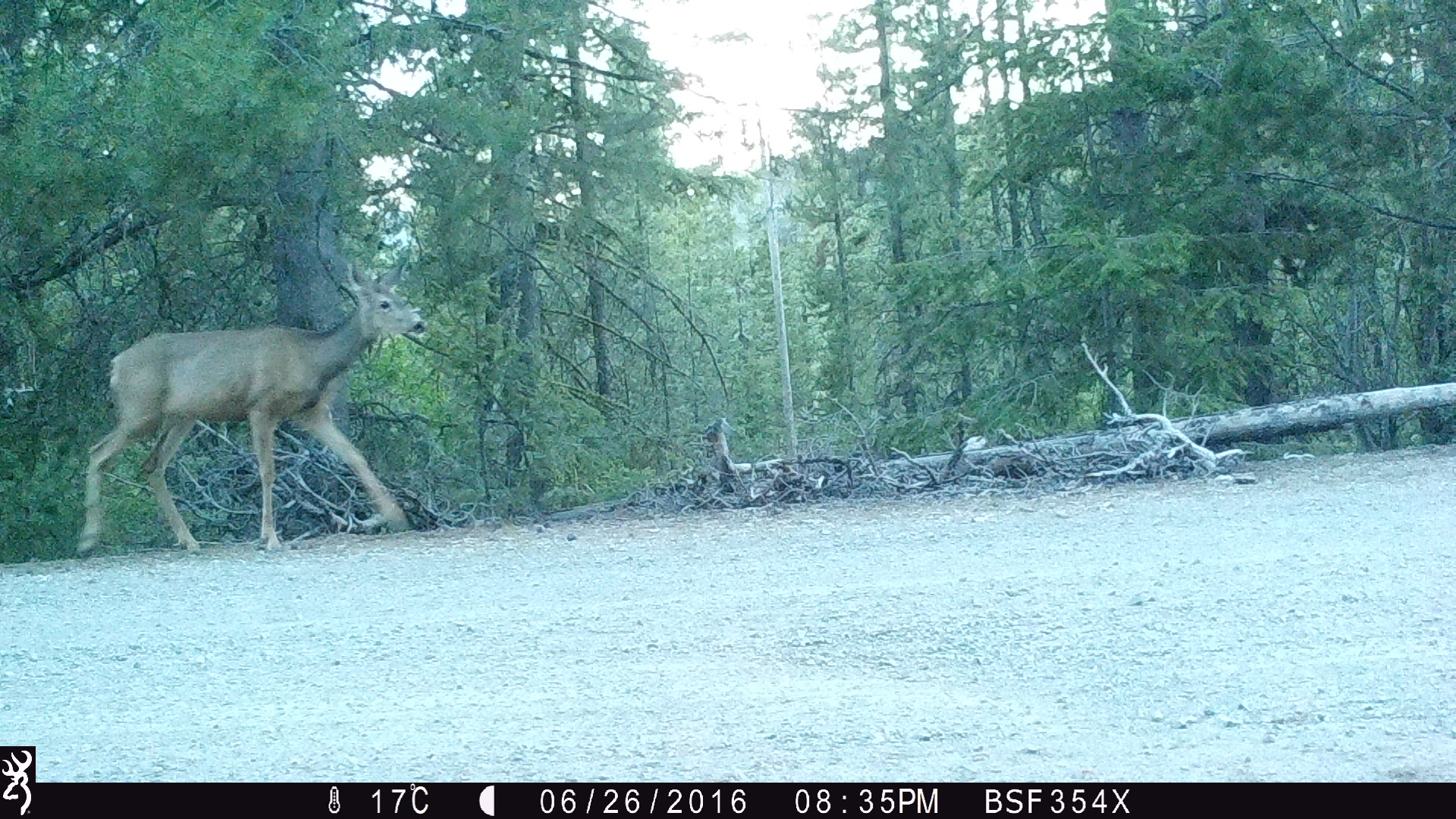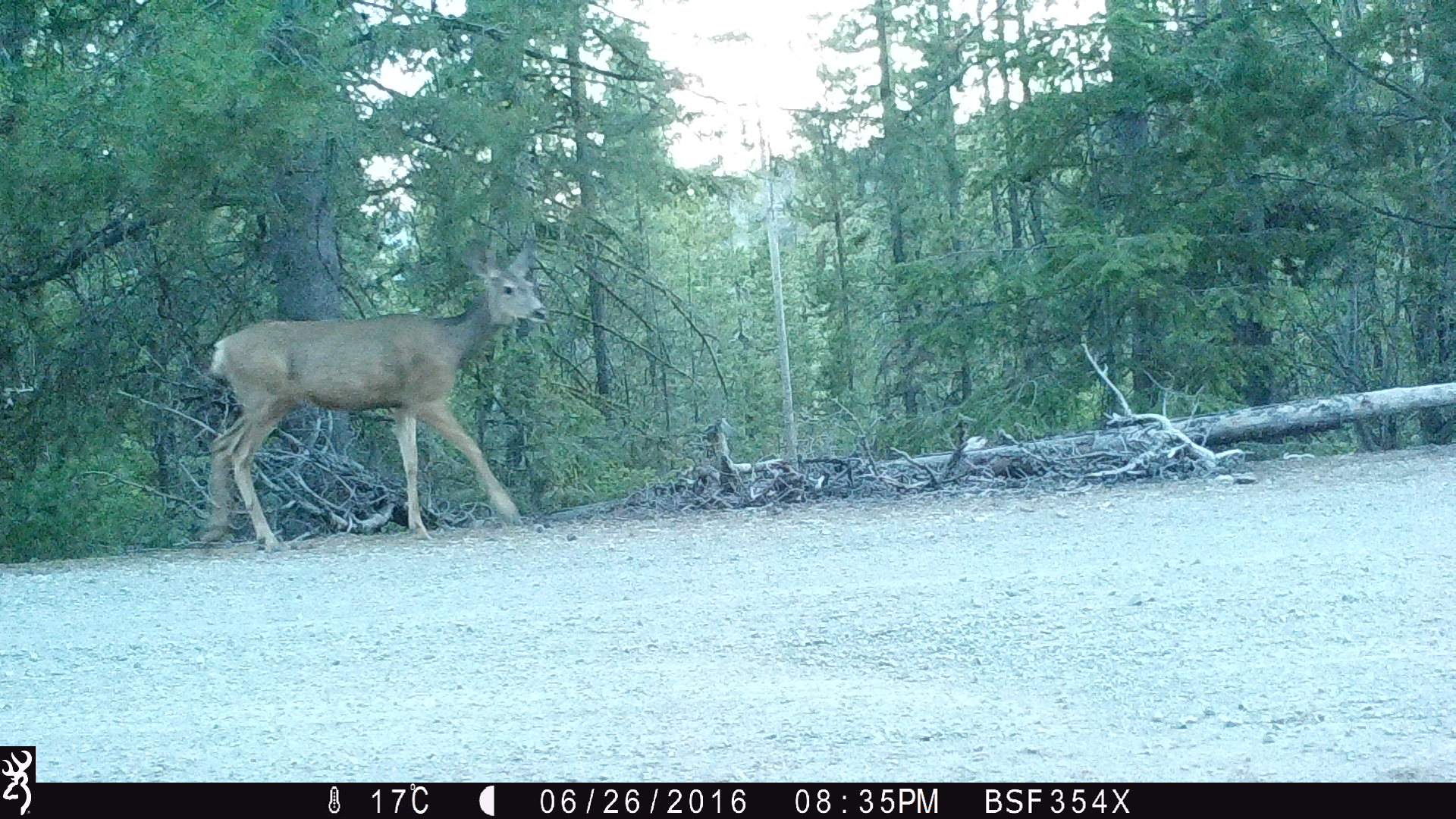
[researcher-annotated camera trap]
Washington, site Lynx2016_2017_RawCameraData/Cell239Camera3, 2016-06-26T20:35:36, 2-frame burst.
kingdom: Animalia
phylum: Chordata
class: Mammalia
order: Artiodactyla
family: Cervidae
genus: Odocoileus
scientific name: Odocoileus hemionus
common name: mule deer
Odocoileus hemionus (mule deer). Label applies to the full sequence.